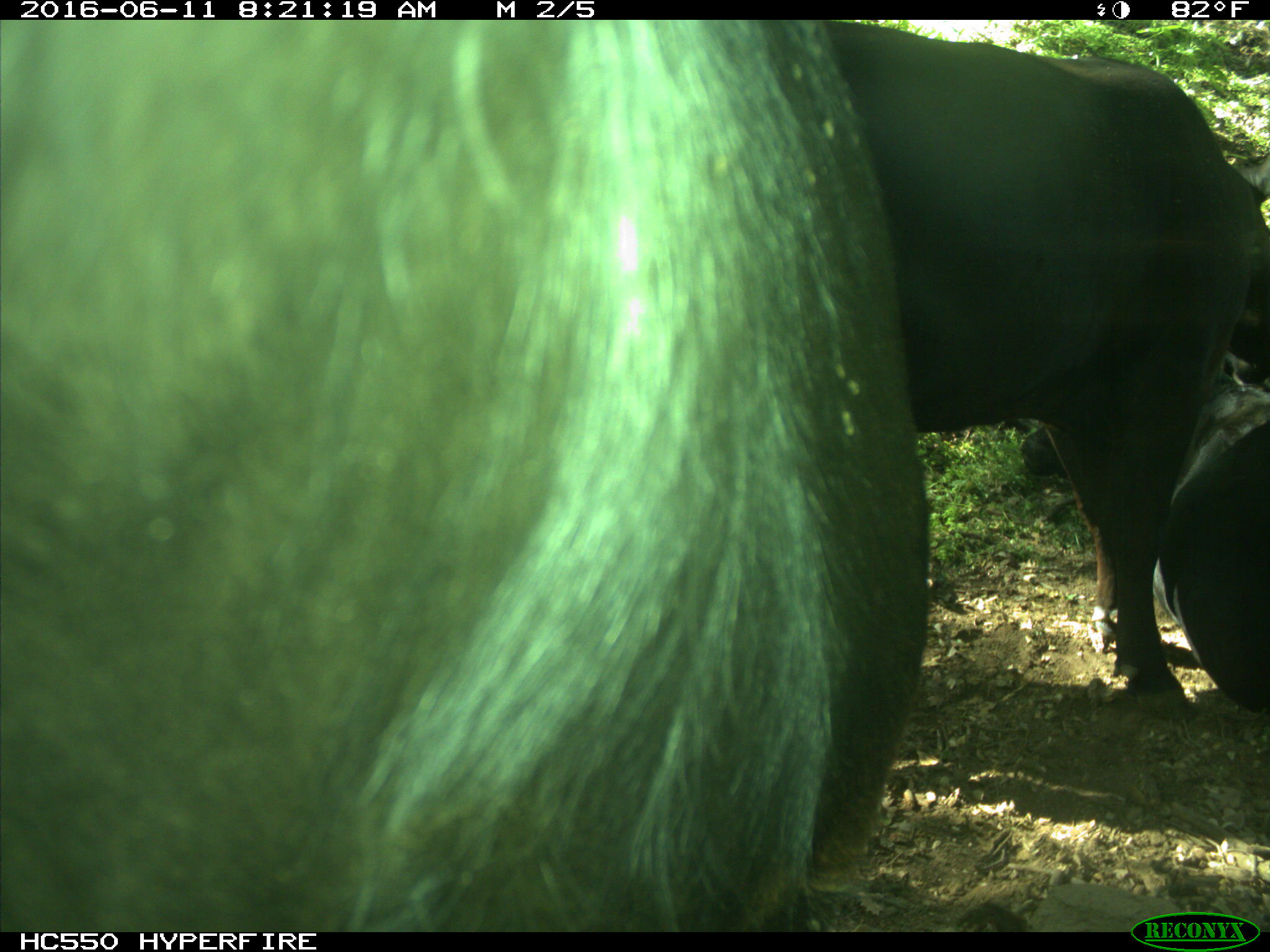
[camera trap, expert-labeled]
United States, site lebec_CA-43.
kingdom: Animalia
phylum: Chordata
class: Mammalia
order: Artiodactyla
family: Bovidae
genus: Bos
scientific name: Bos taurus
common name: domestic cow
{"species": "Bos taurus (domestic cow)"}